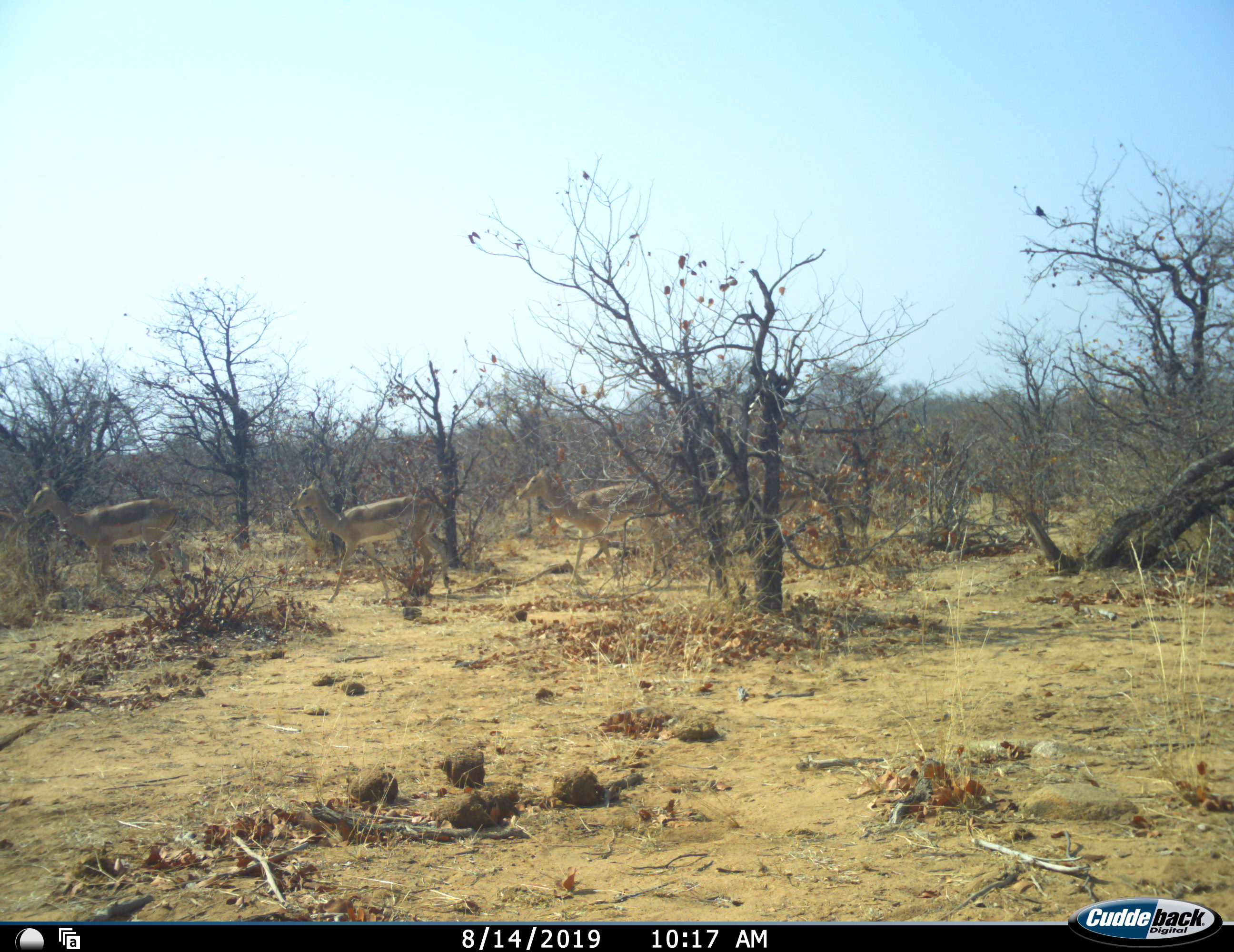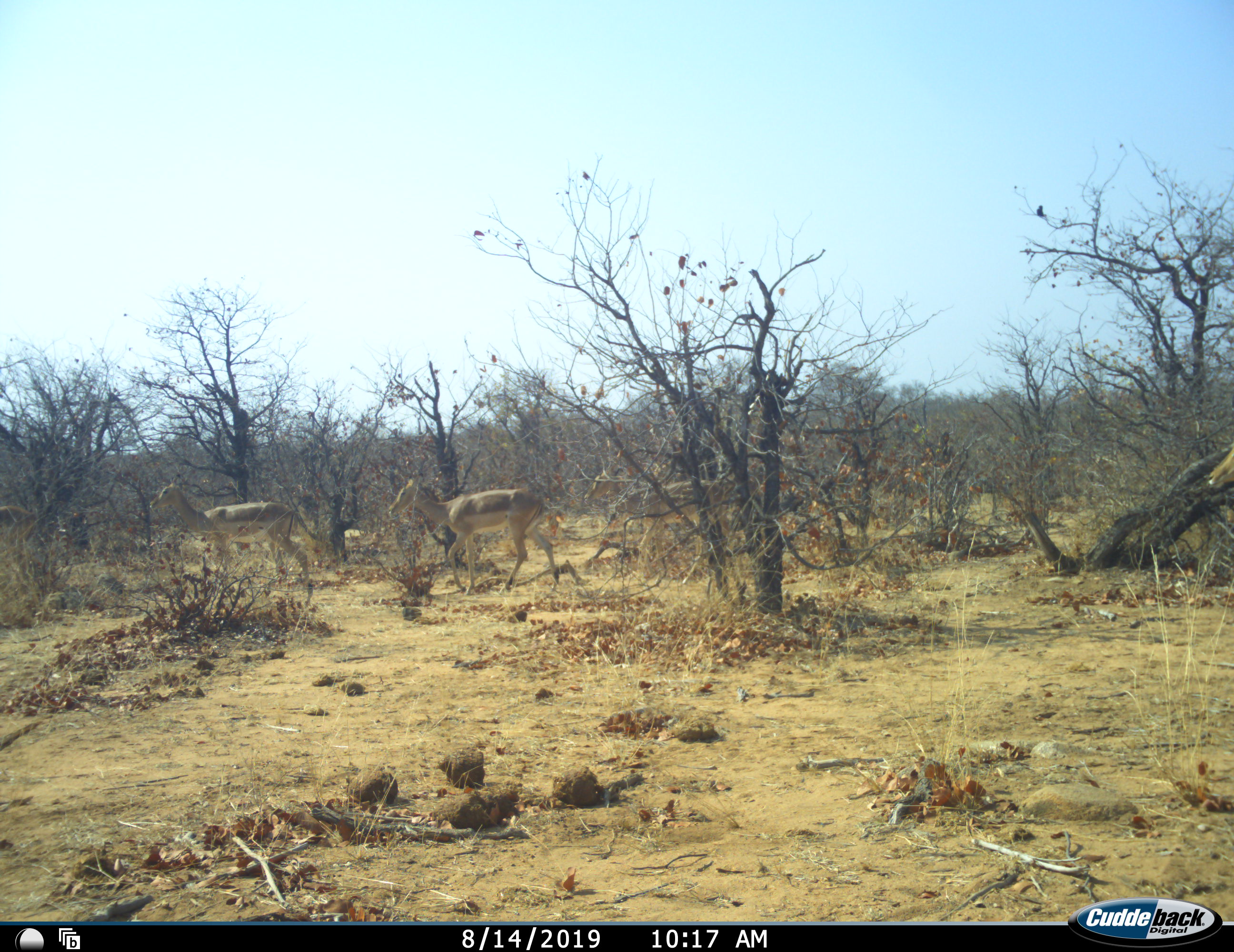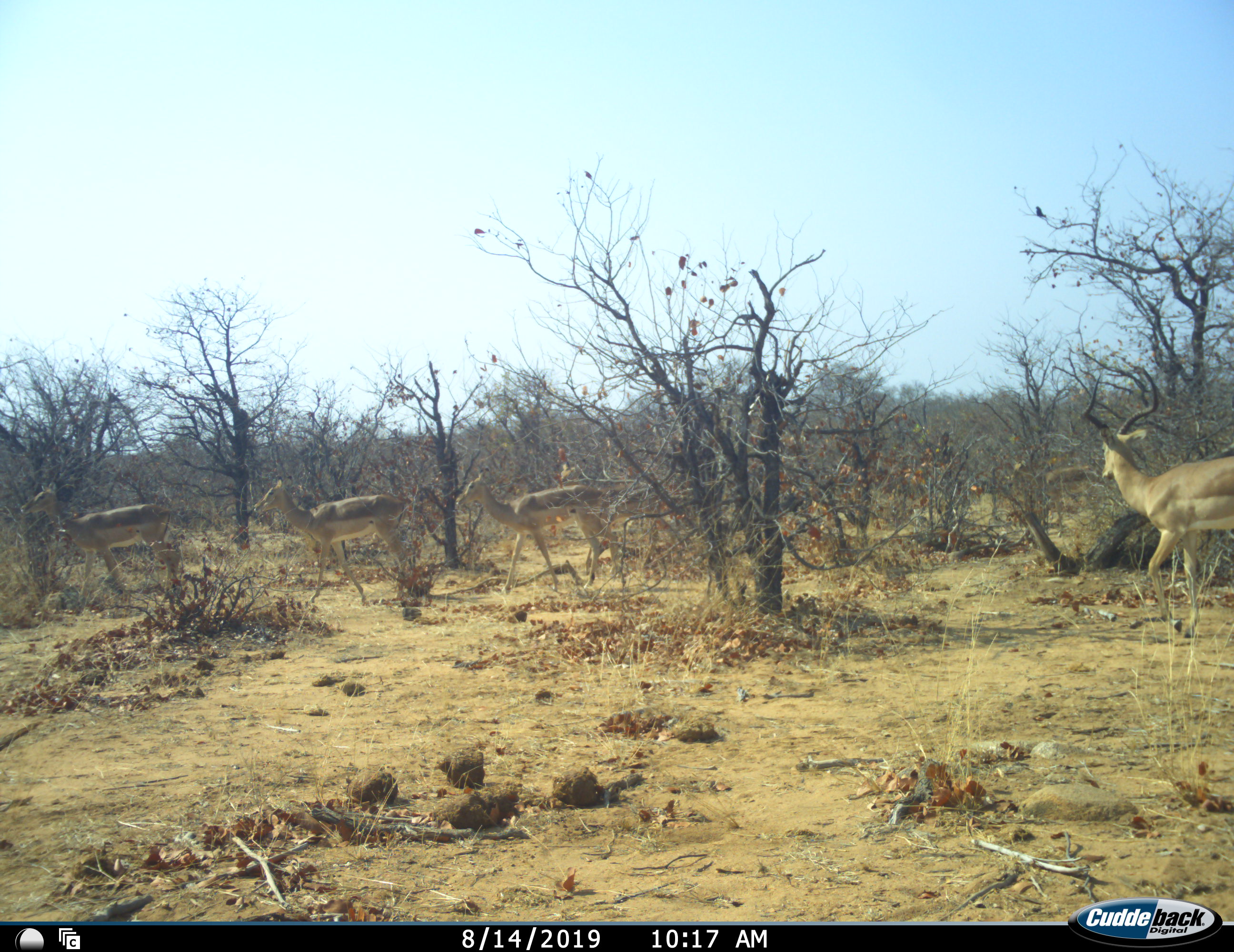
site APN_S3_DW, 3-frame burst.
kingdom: Animalia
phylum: Chordata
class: Mammalia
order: Artiodactyla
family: Bovidae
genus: Aepyceros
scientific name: Aepyceros melampus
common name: impala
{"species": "impala (Aepyceros melampus)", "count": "6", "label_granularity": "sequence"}